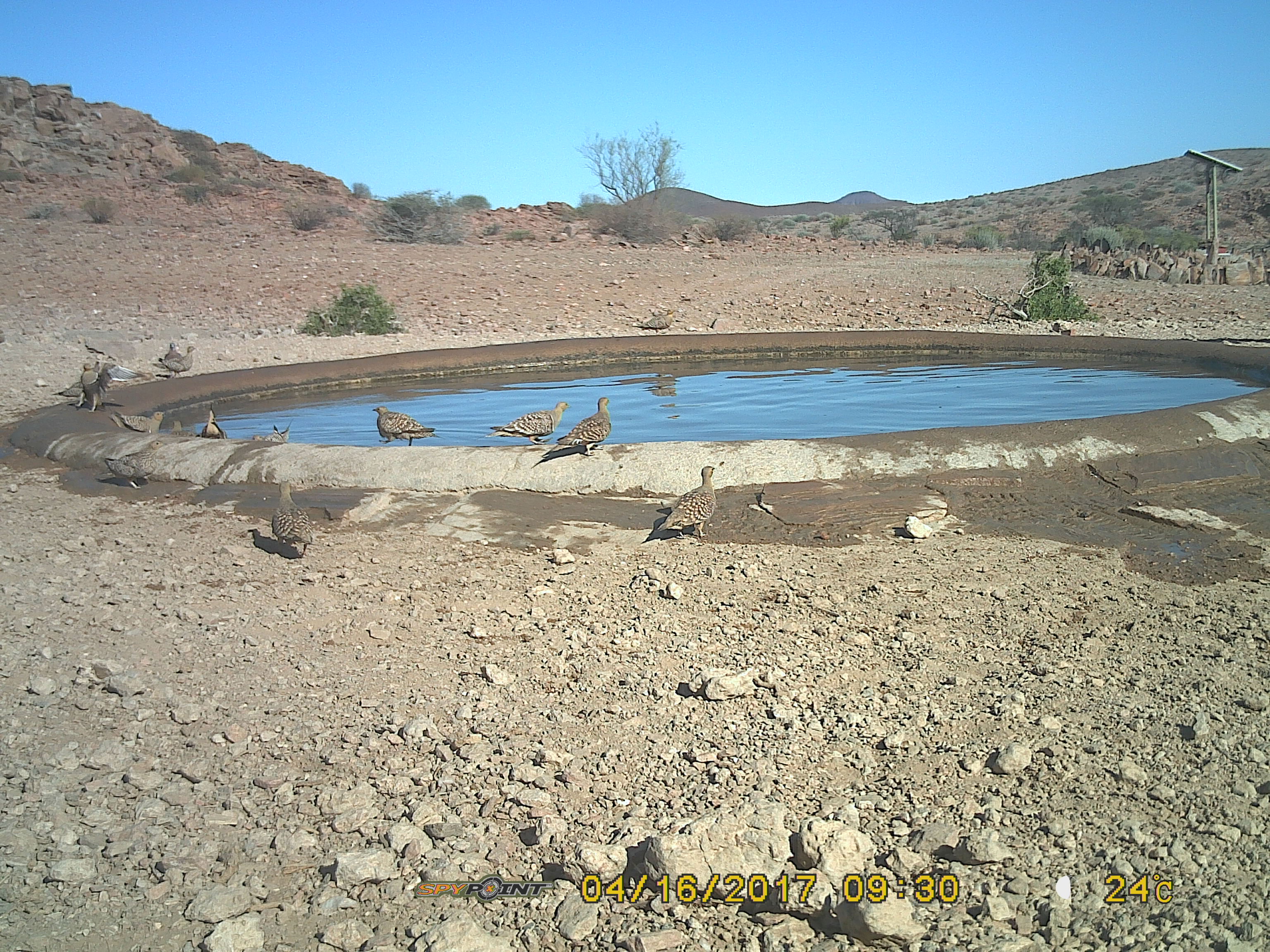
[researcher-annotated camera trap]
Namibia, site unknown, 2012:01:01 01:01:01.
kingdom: Animalia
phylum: Chordata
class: Aves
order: Pterocliformes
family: Pteroclidae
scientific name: Pteroclidae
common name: sandgrouse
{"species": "Pteroclidae (sandgrouse)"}